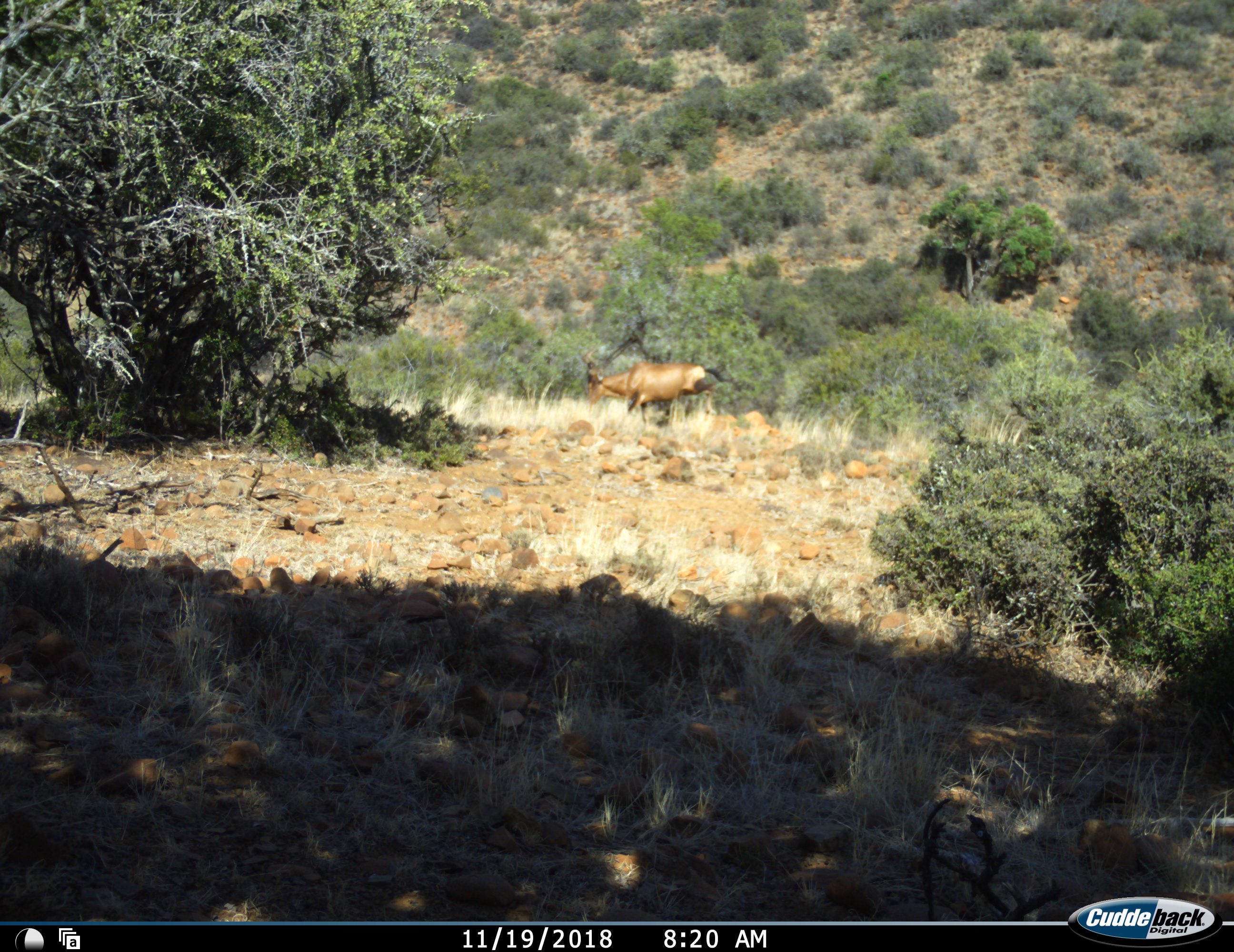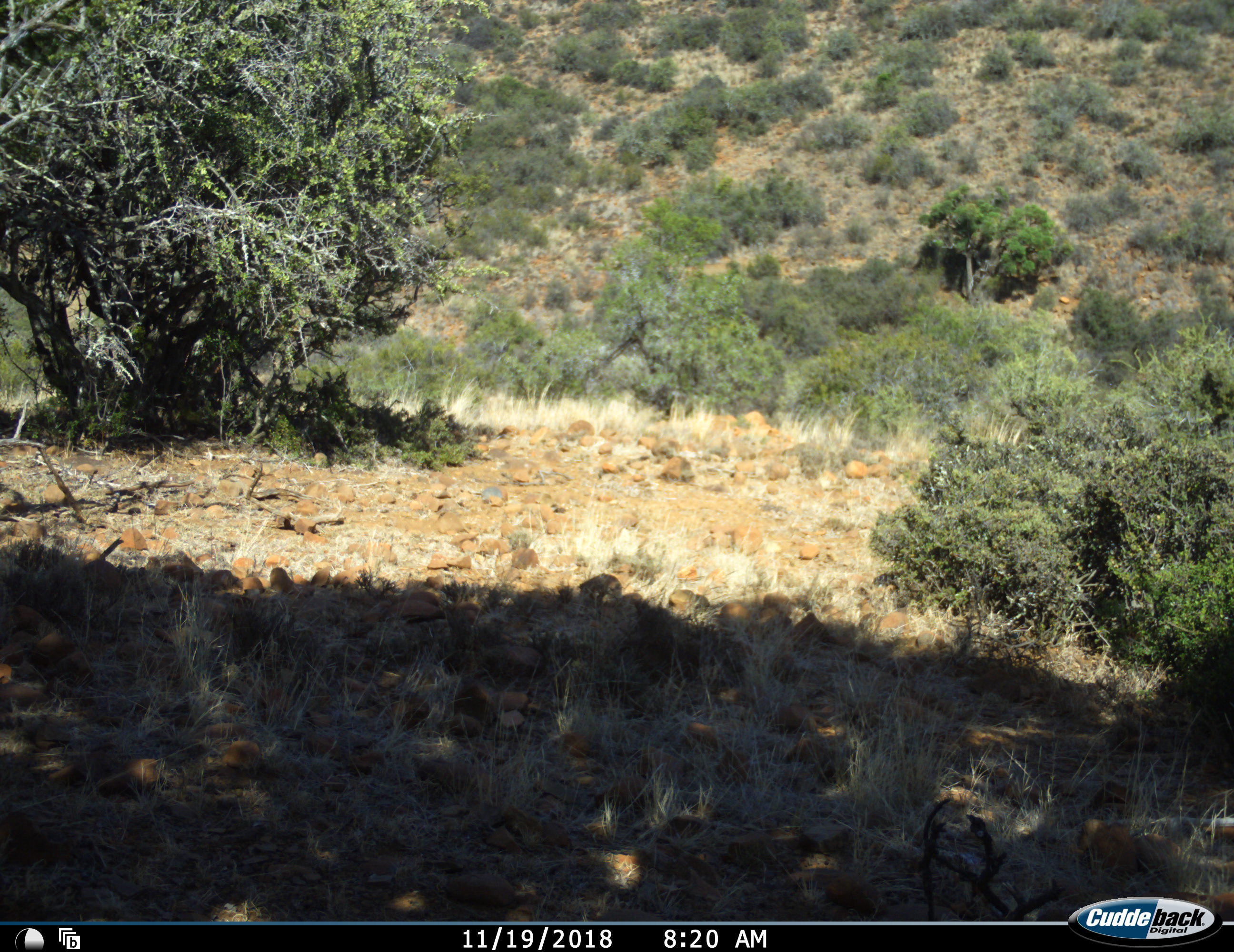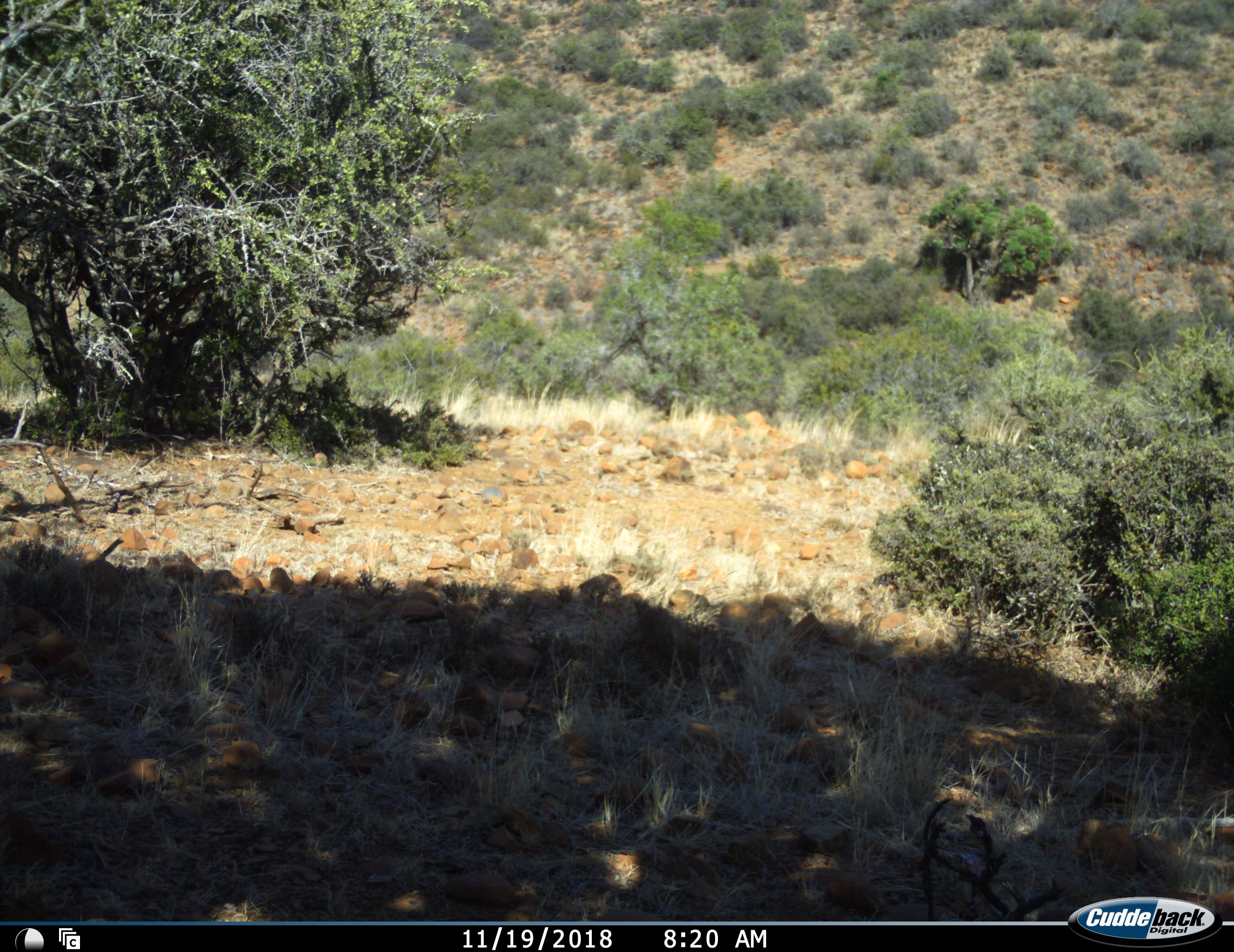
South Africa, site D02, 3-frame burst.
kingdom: Animalia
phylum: Chordata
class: Mammalia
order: Artiodactyla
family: Bovidae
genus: Alcelaphus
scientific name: Alcelaphus buselaphus caama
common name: red hartebeest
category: hartebeestred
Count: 1.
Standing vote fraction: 0%.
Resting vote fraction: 0%.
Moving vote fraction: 100%.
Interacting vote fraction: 0%.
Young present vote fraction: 0%.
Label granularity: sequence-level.